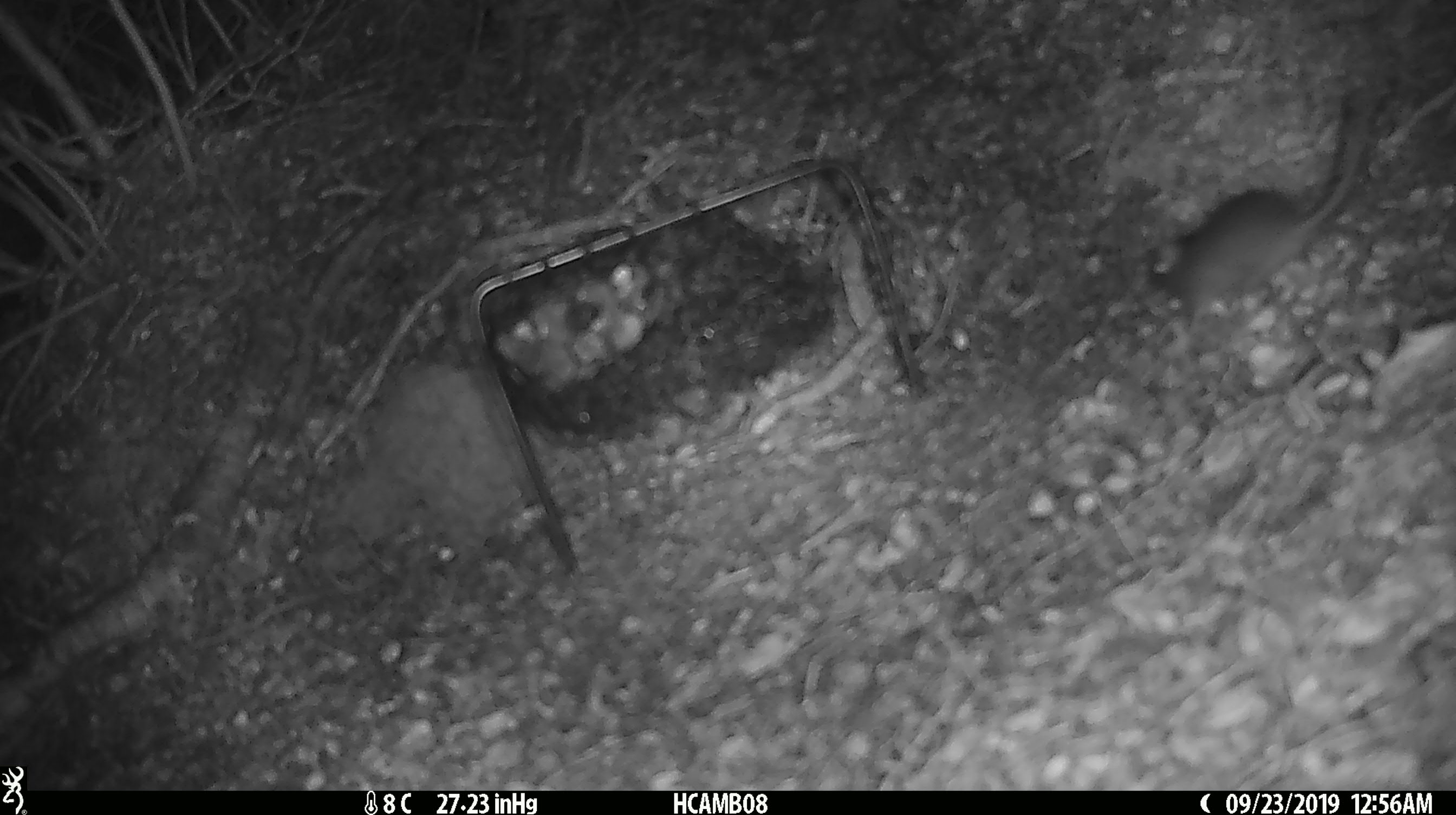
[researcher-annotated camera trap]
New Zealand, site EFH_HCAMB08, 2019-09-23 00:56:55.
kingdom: Animalia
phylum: Chordata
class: Mammalia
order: Rodentia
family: Muridae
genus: Mus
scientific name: Mus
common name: mouse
Mouse (Mus).